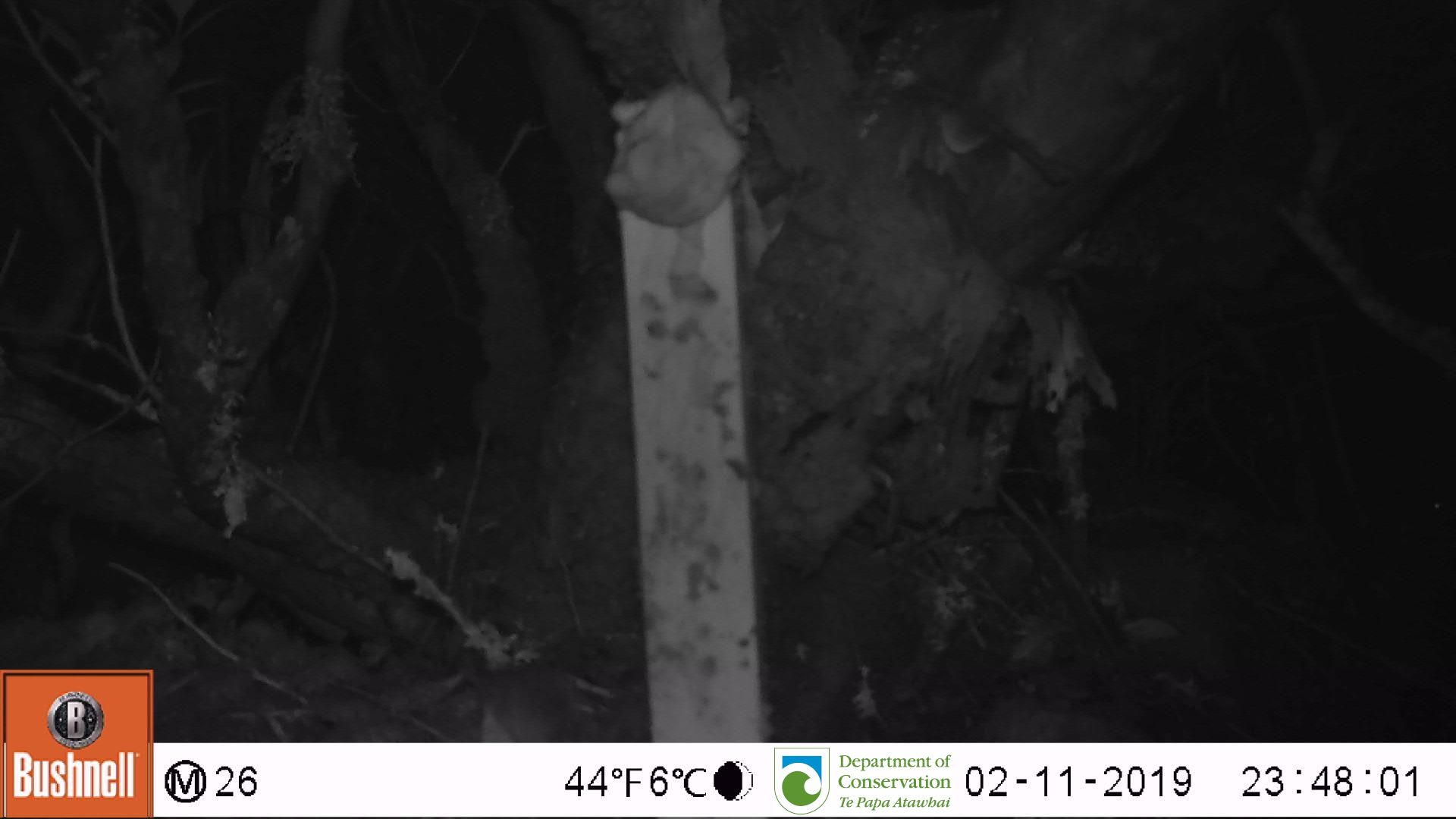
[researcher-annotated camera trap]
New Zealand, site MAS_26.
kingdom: Animalia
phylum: Chordata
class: Mammalia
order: Rodentia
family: Muridae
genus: Mus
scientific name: Mus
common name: mouse